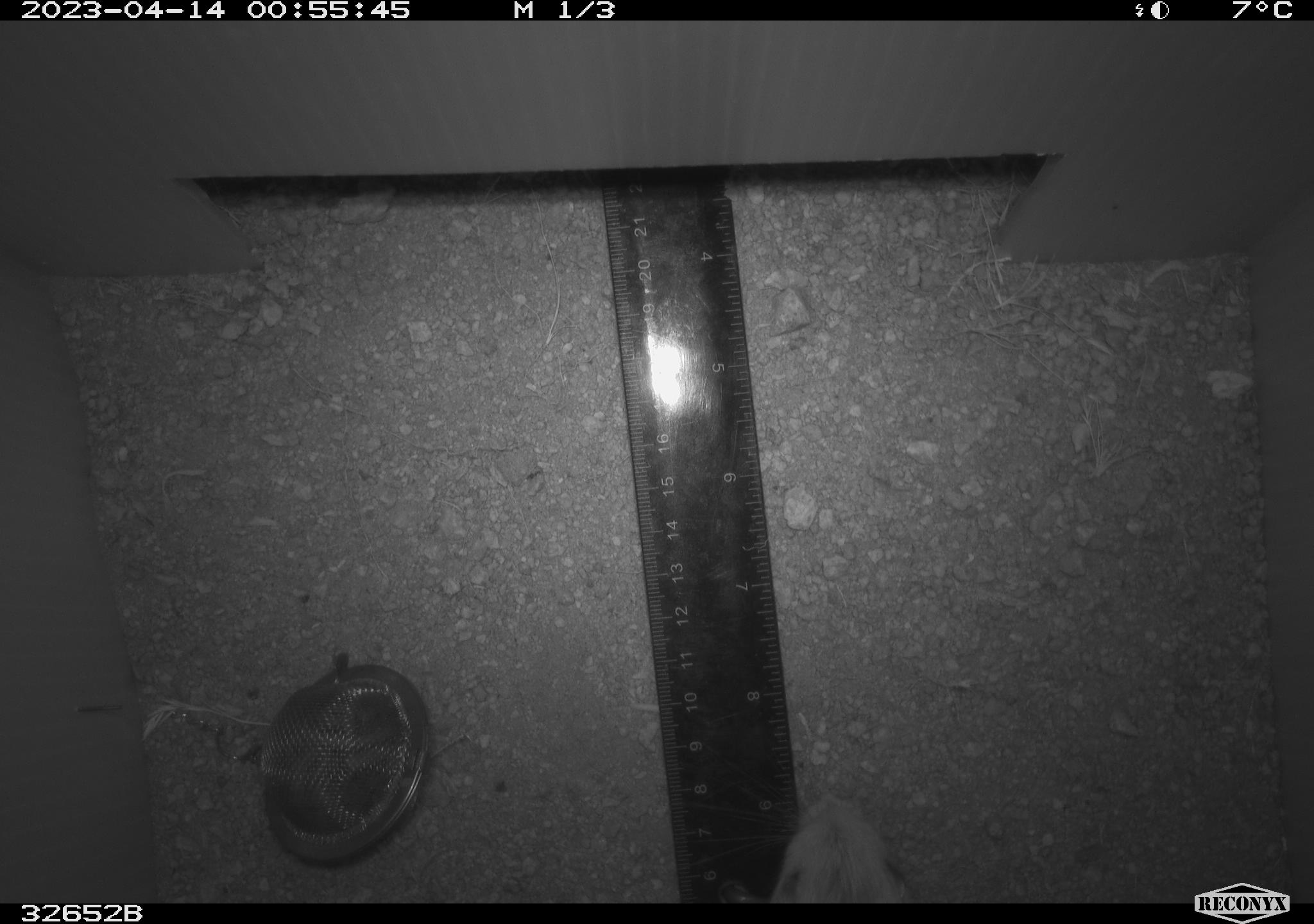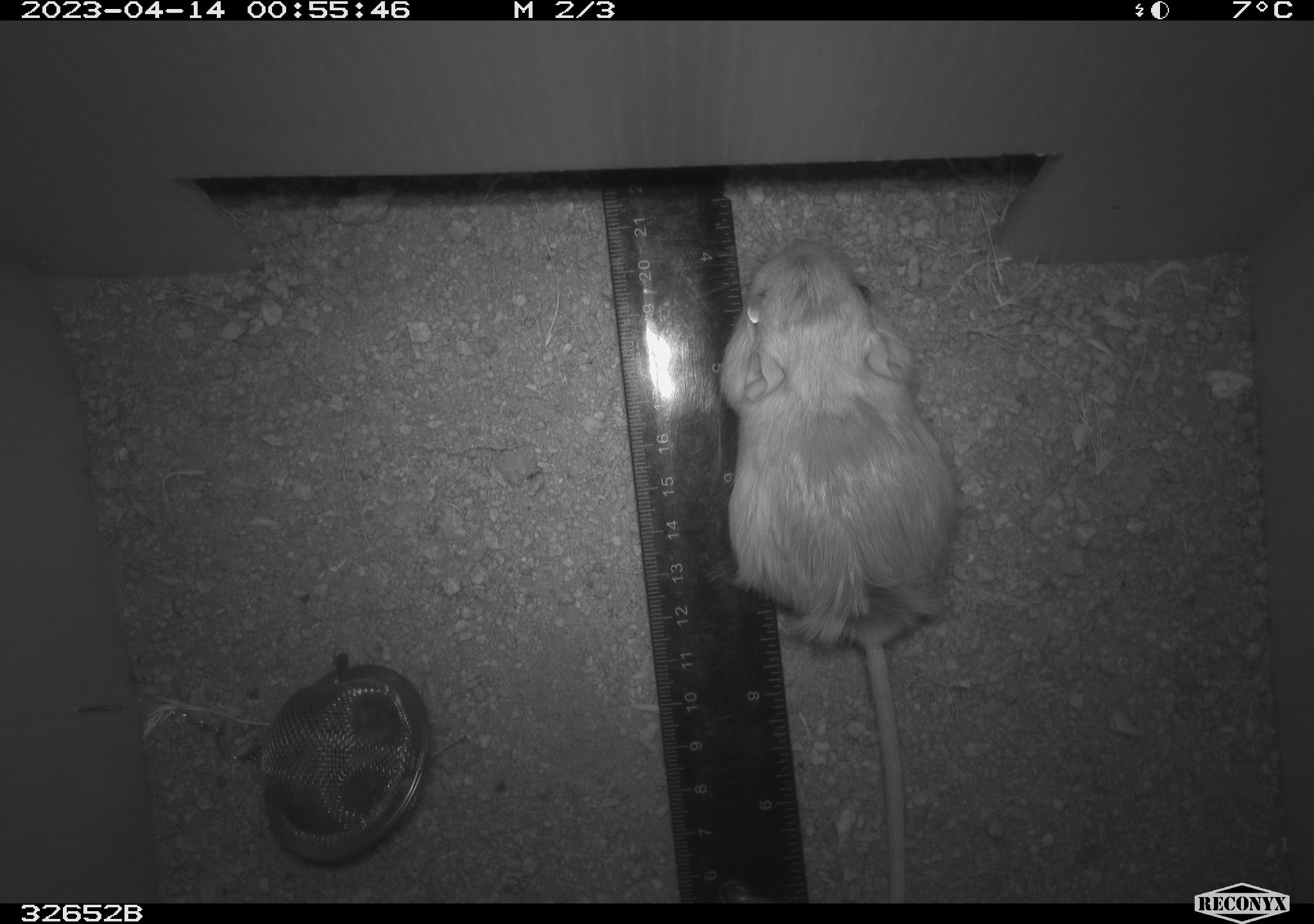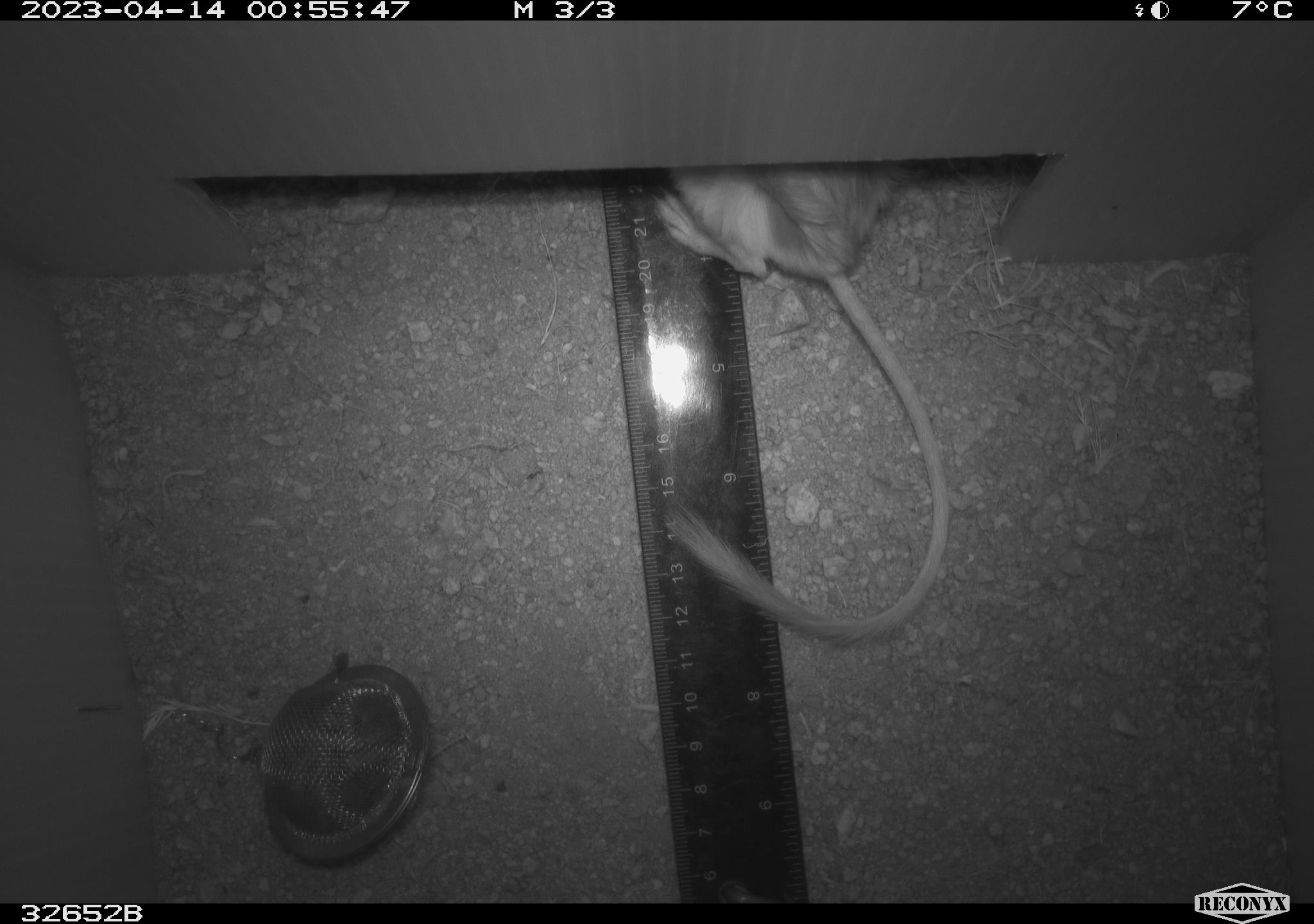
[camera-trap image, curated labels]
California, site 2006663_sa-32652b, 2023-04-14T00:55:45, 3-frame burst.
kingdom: Animalia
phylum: Chordata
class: Mammalia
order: Rodentia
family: Heteromyidae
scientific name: Heteromyidae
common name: kangaroo rats and pocket mice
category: heteromyidae family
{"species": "heteromyidae family (kangaroo rats and pocket mice) (Heteromyidae)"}